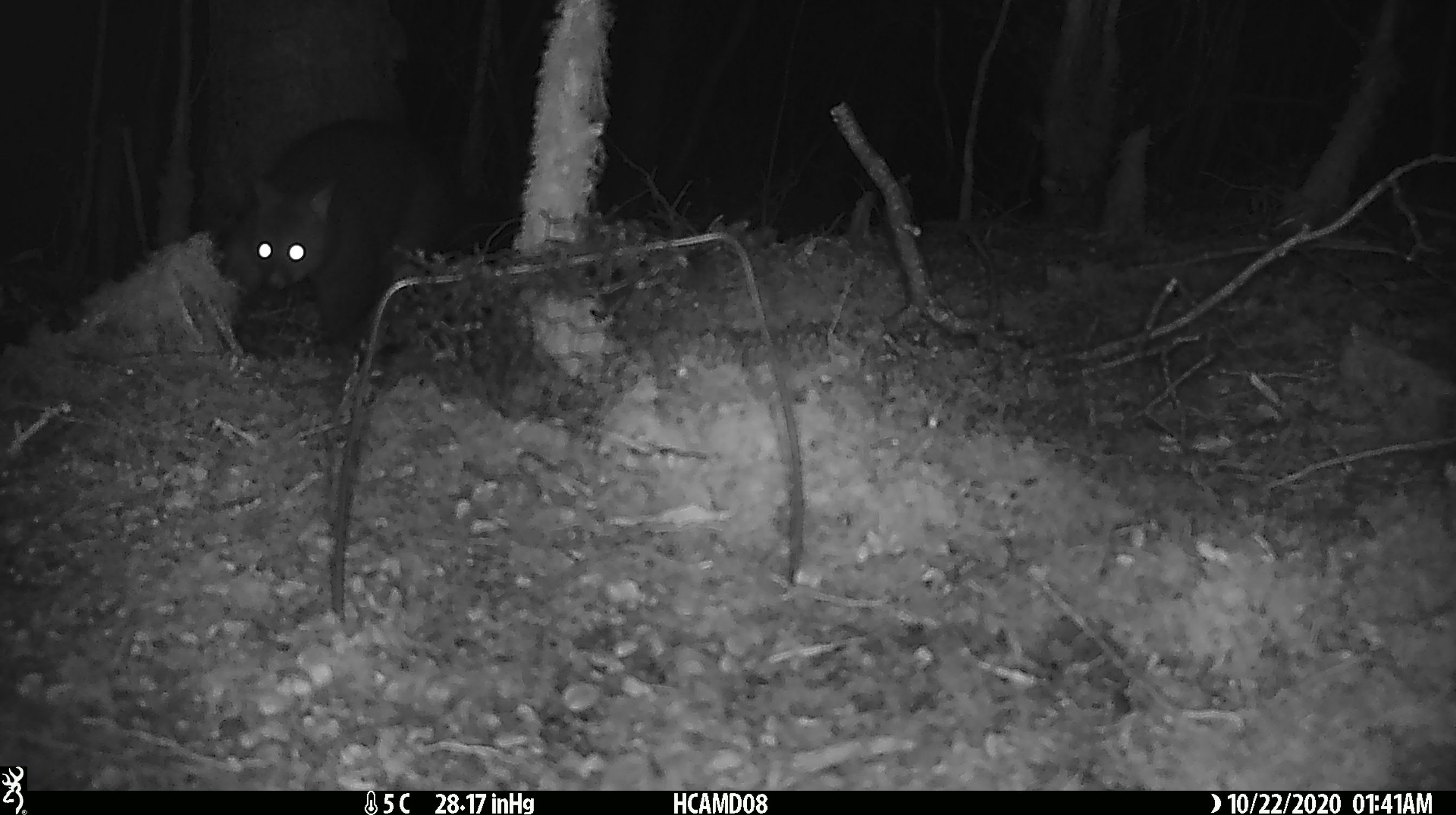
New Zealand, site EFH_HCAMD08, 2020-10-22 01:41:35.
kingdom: Animalia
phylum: Chordata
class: Mammalia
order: Diprotodontia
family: Phalangeridae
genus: Trichosurus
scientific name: Trichosurus vulpecula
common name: common brushtail possum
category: possum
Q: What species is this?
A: Possum (common brushtail possum) (Trichosurus vulpecula).